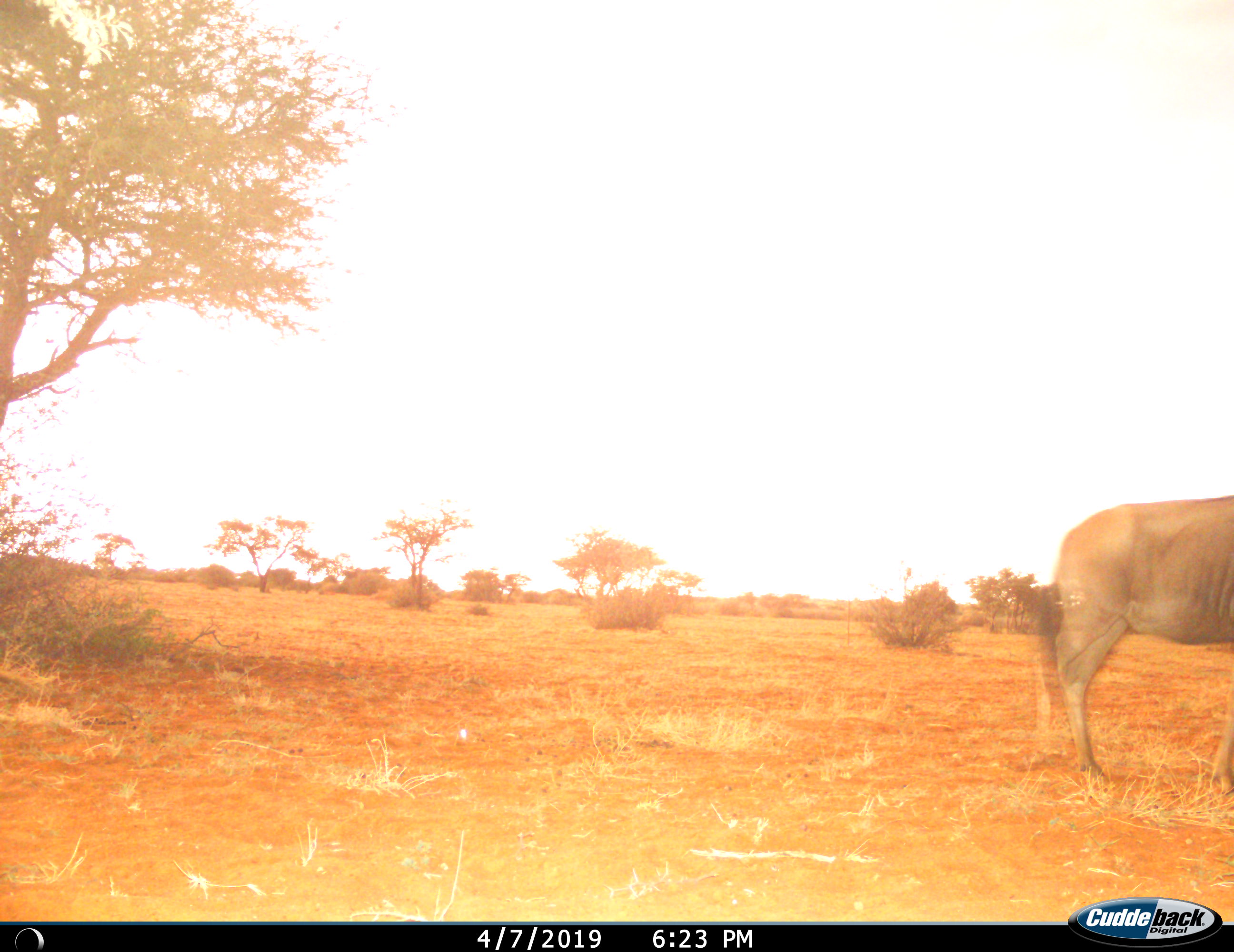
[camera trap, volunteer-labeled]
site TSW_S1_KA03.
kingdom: Animalia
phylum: Chordata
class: Mammalia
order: Artiodactyla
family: Bovidae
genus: Connochaetes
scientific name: Connochaetes taurinus taurinus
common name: blue wildebeest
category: wildebeestblue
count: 1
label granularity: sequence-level